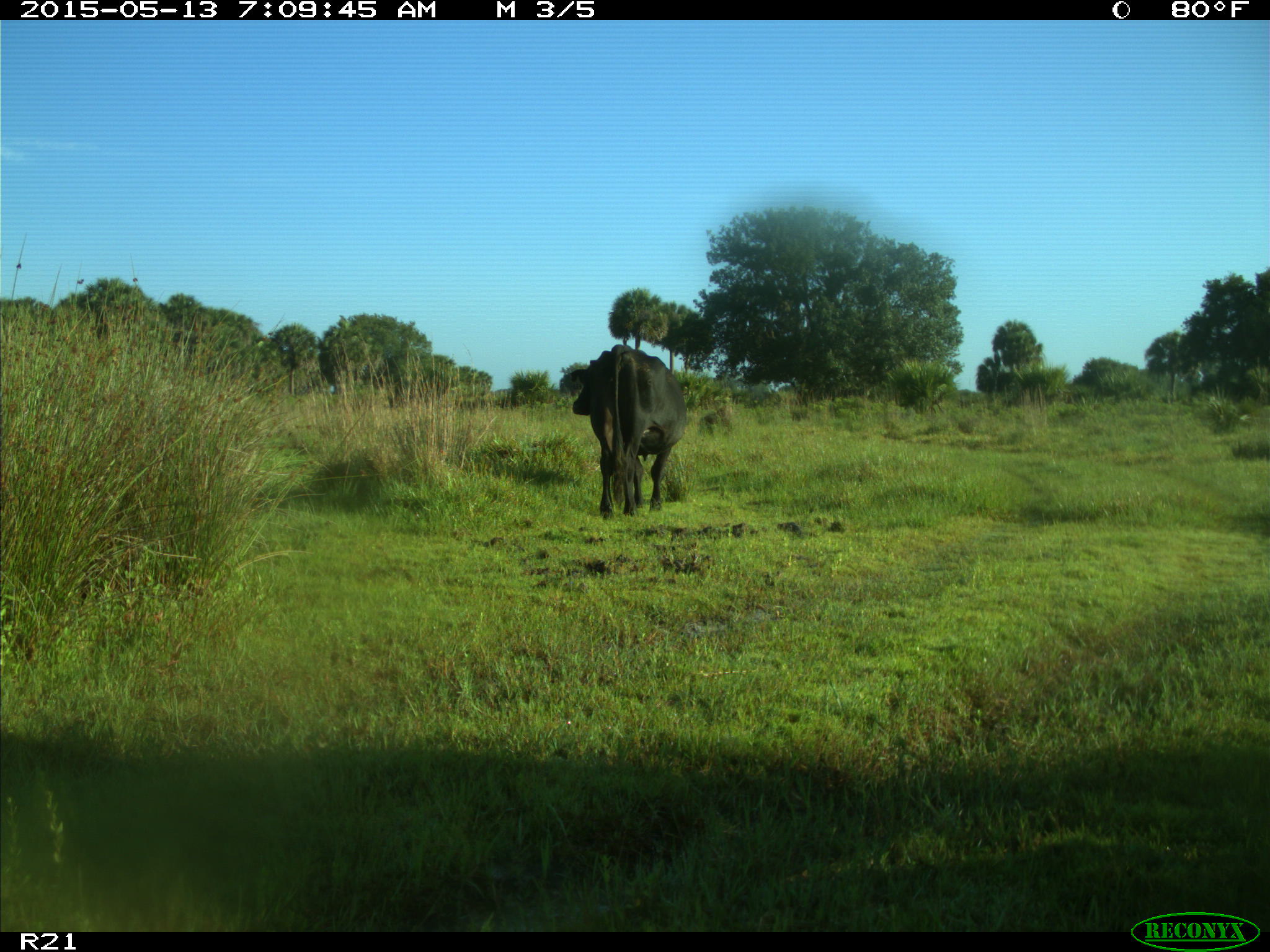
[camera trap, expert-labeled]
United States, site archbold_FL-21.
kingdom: Animalia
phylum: Chordata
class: Mammalia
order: Artiodactyla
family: Bovidae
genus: Bos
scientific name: Bos taurus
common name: domestic cow